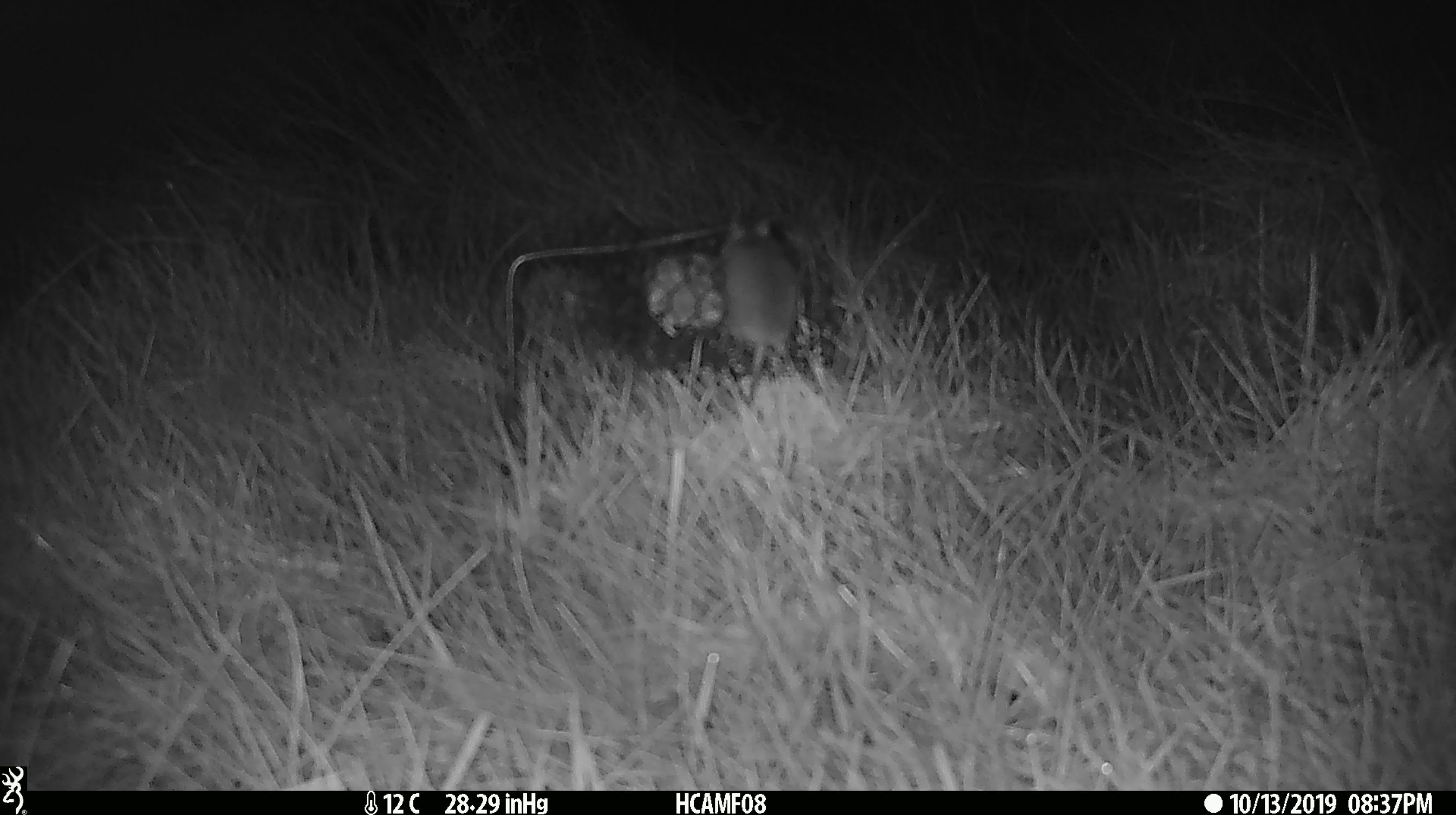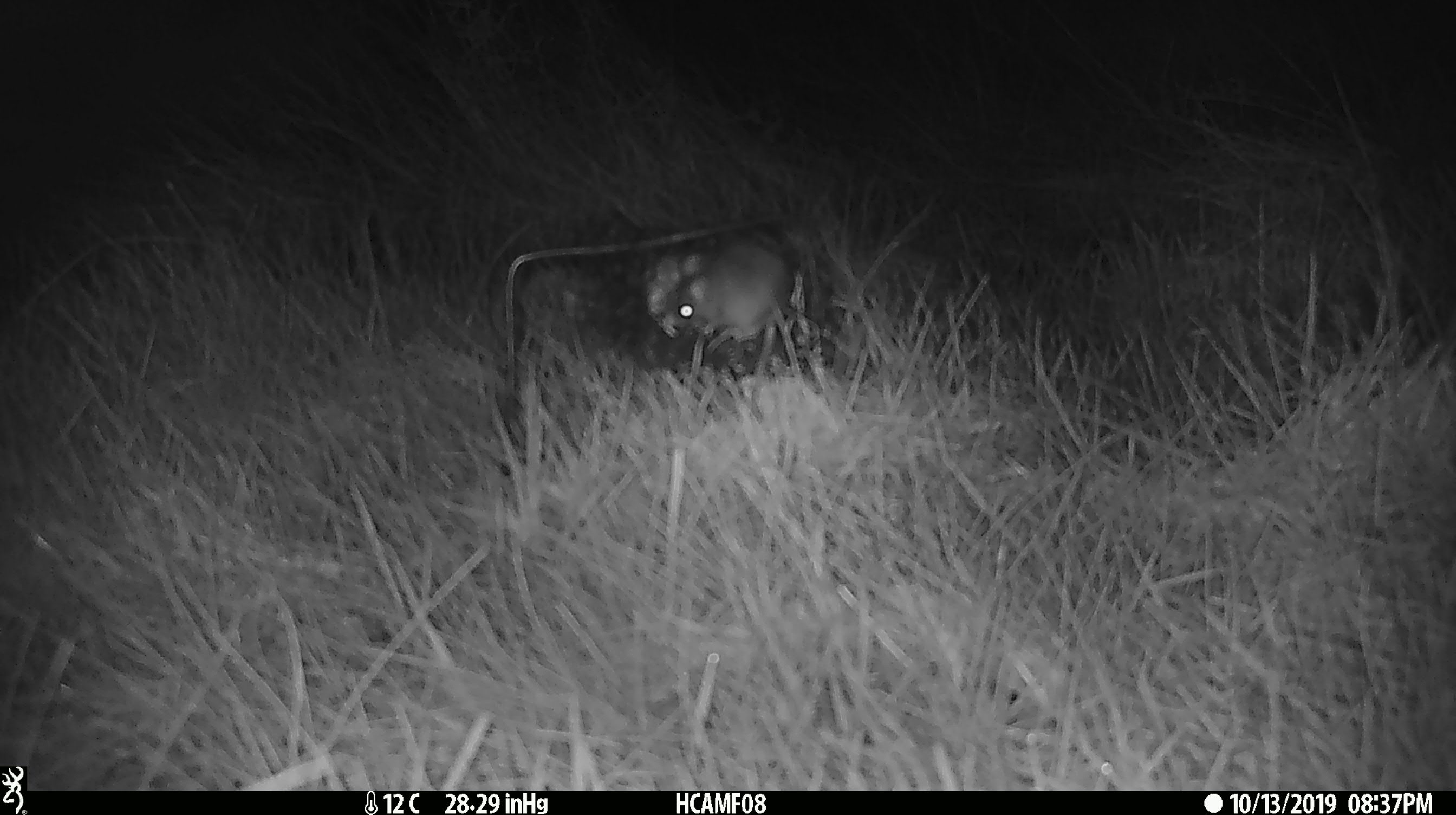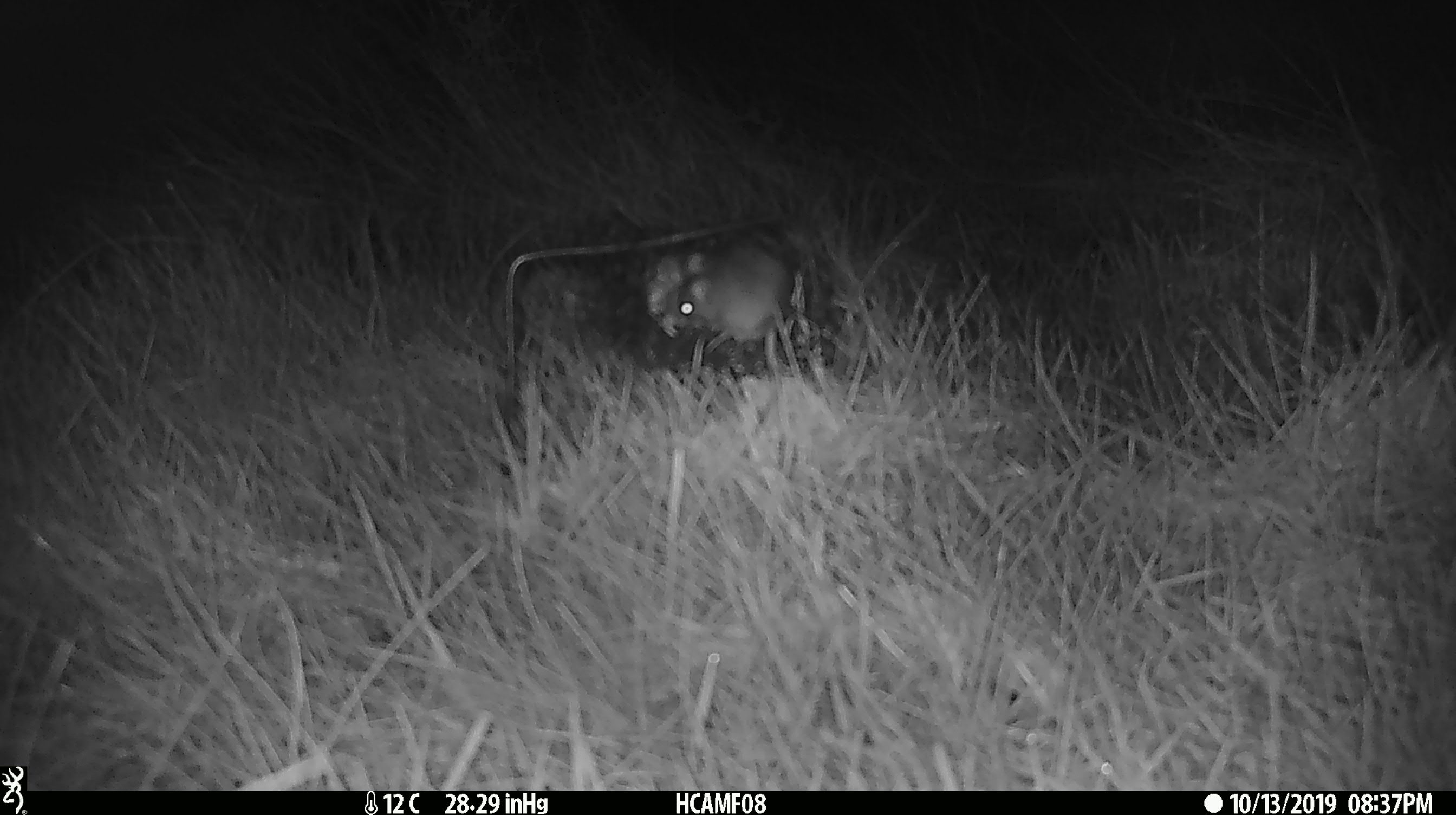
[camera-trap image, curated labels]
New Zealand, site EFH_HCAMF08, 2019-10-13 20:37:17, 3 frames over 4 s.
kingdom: Animalia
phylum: Chordata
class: Mammalia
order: Rodentia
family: Muridae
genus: Mus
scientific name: Mus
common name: mouse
Mouse (Mus).